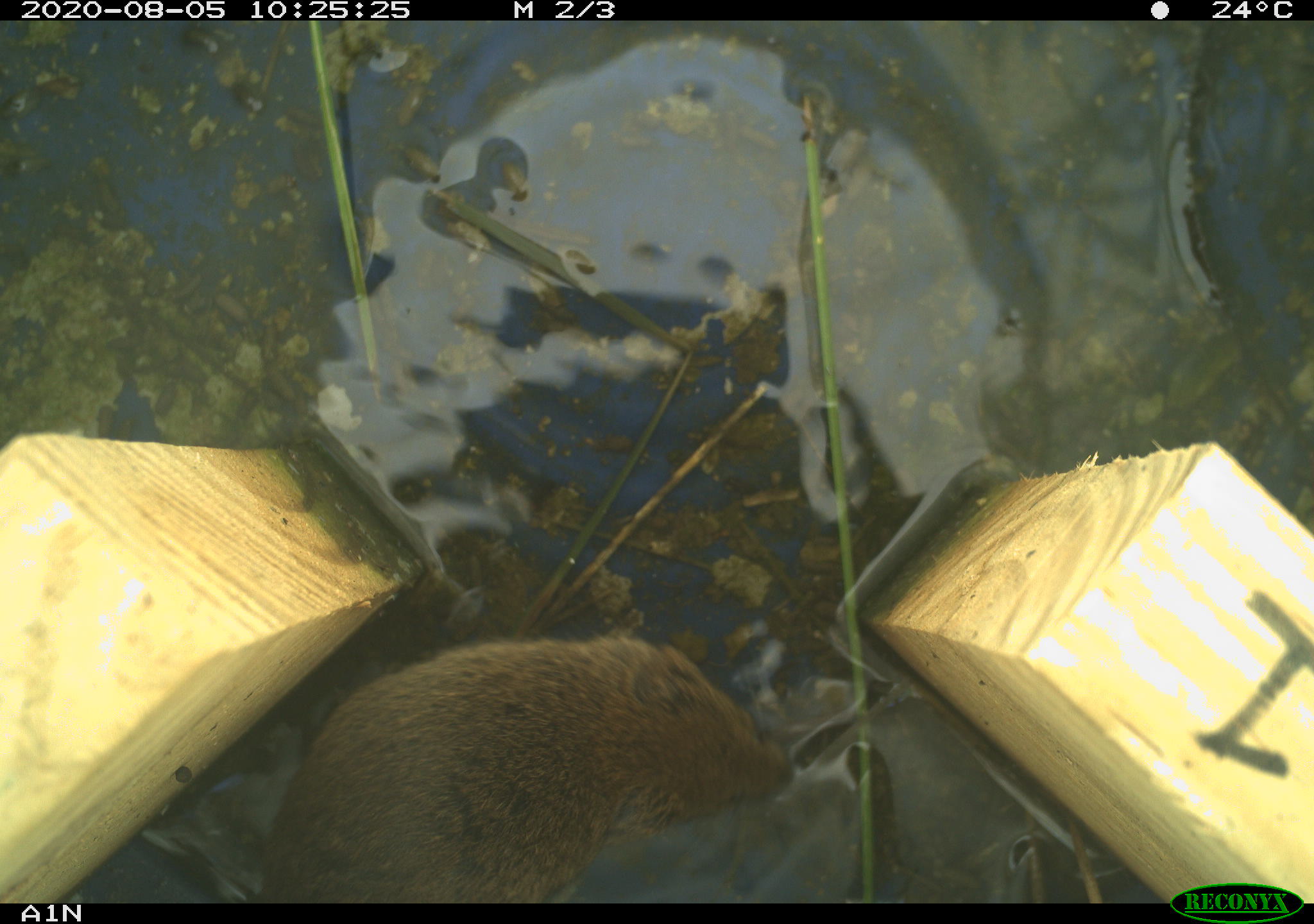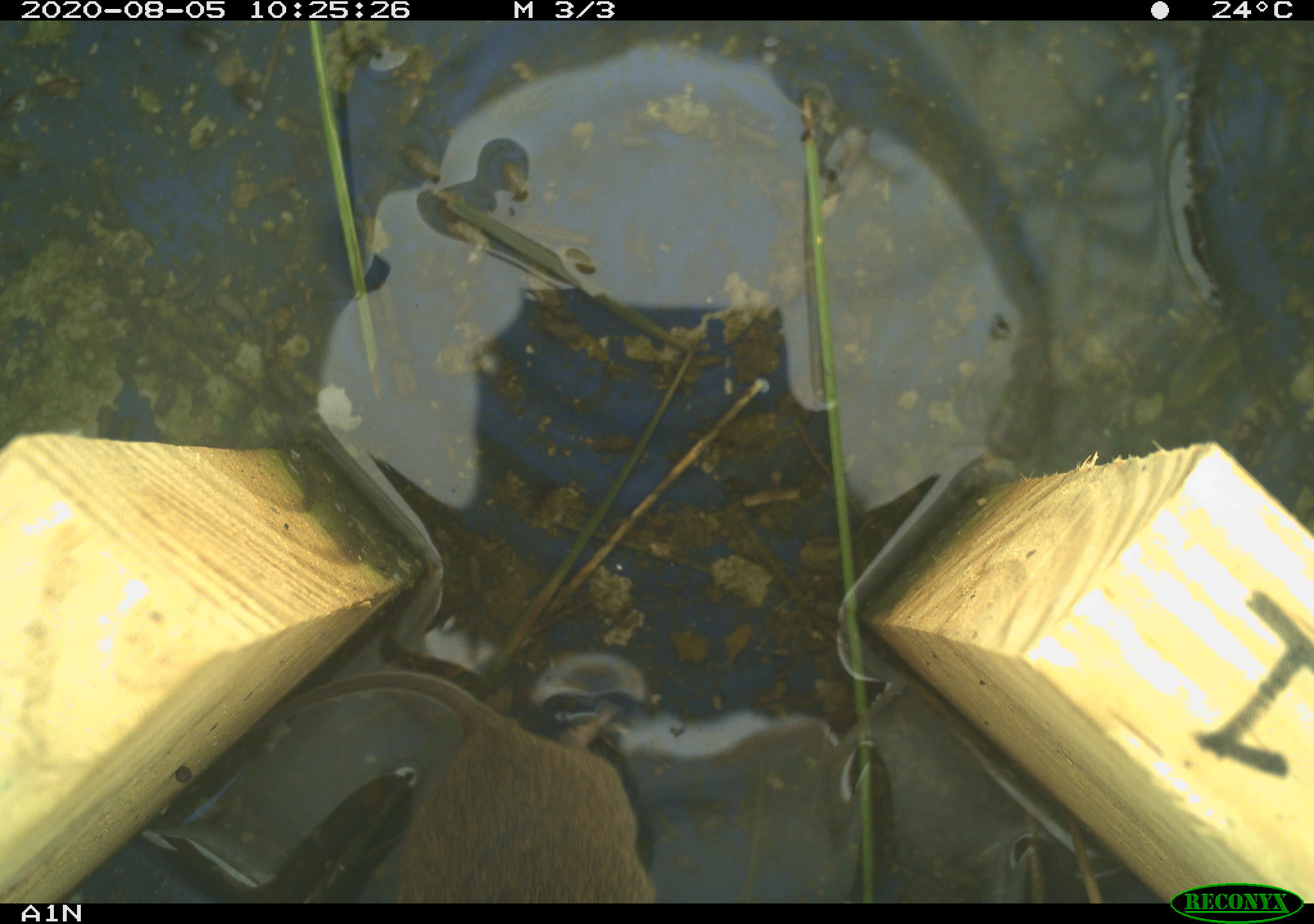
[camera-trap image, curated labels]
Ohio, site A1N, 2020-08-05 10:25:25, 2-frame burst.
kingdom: Animalia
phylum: Chordata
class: Mammalia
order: Rodentia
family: Cricetidae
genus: Microtus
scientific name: Microtus pennsylvanicus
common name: meadow vole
Meadow vole (Microtus pennsylvanicus).